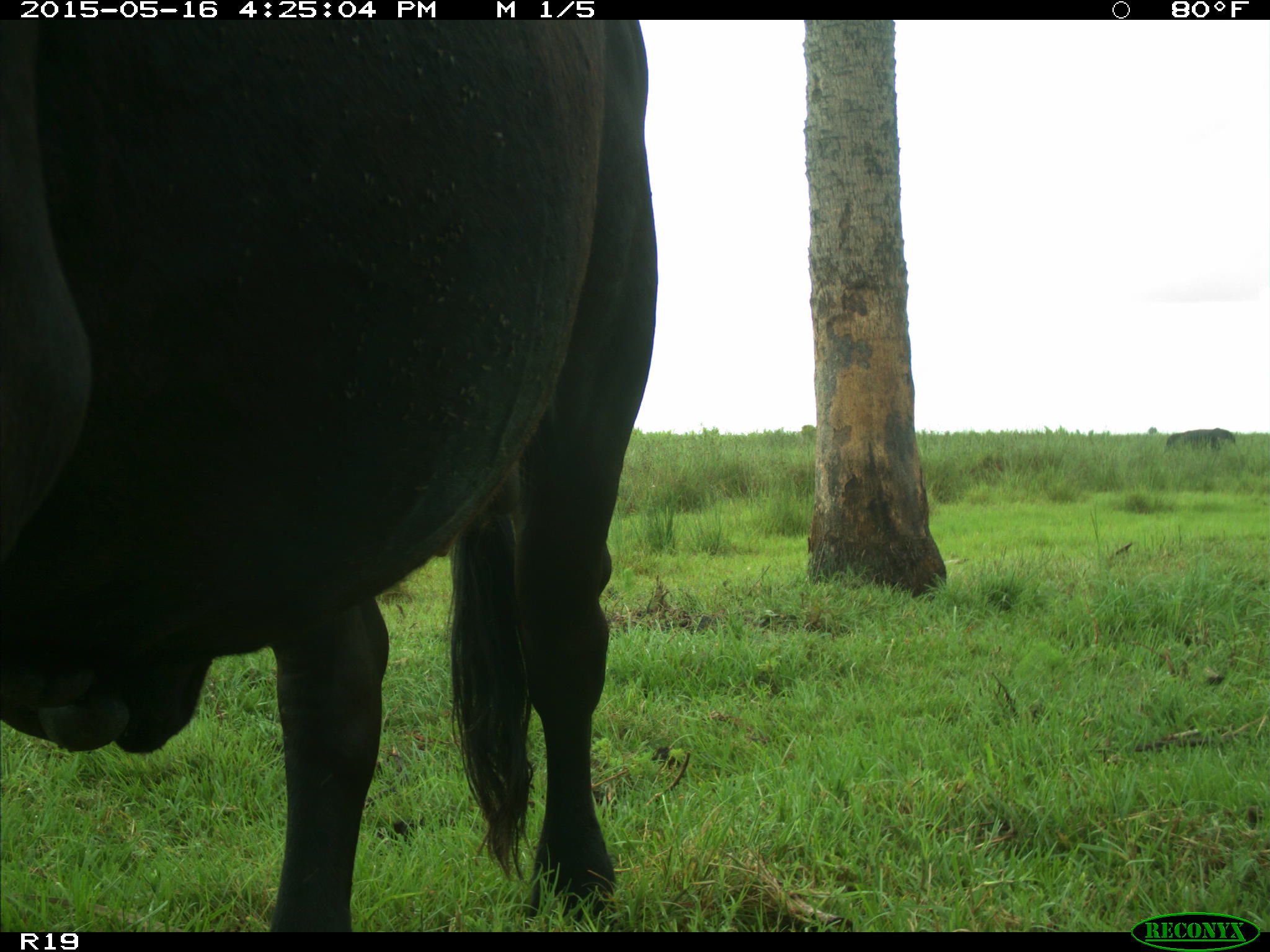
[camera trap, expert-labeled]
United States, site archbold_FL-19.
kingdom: Animalia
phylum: Chordata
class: Mammalia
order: Artiodactyla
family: Bovidae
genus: Bos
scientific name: Bos taurus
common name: domestic cow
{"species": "Bos taurus (domestic cow)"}